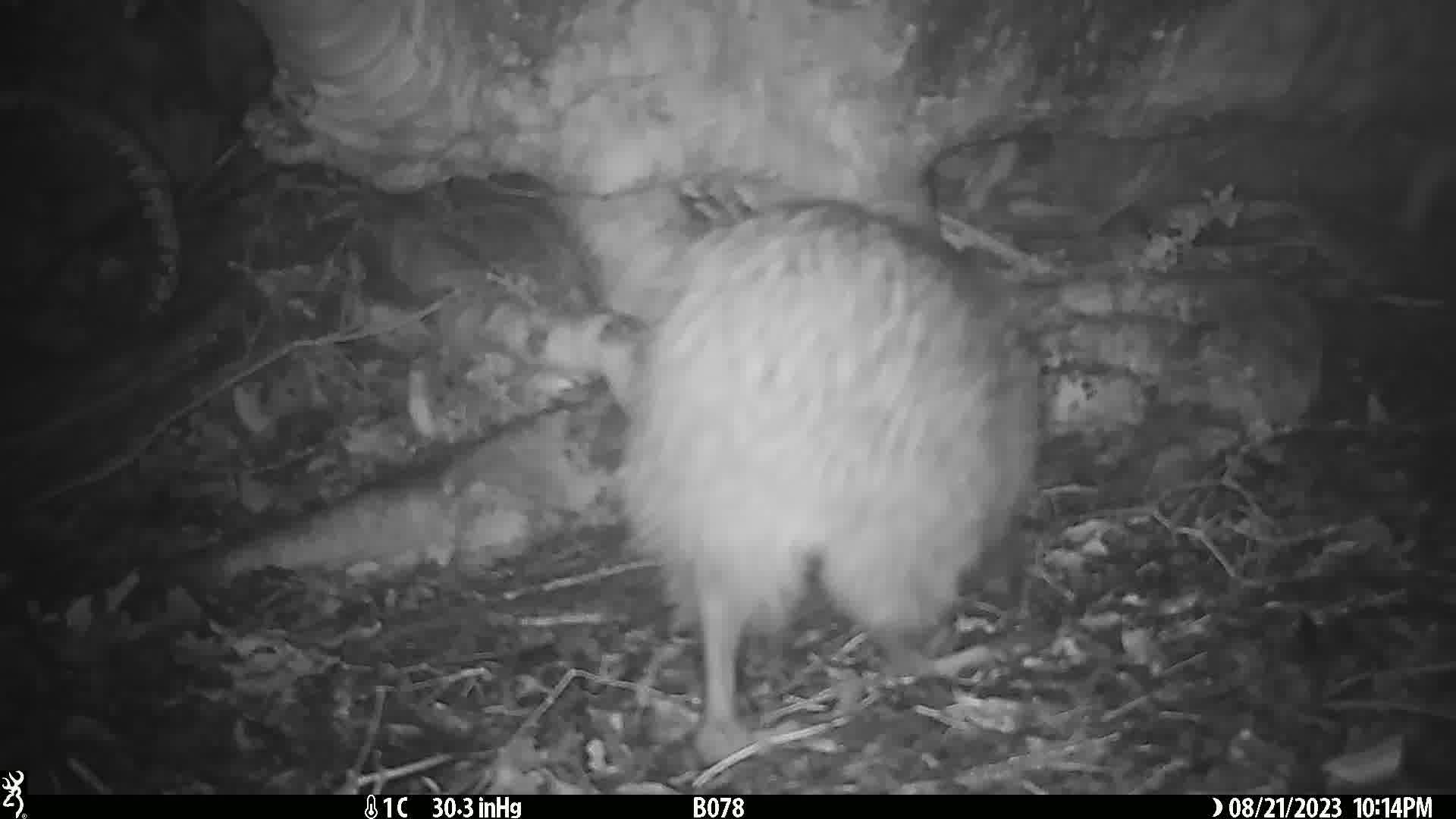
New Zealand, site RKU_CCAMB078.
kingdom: Animalia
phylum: Chordata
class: Aves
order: Apterygiformes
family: Apterygidae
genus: Apteryx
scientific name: Apteryx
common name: kiwi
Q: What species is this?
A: Kiwi (Apteryx).